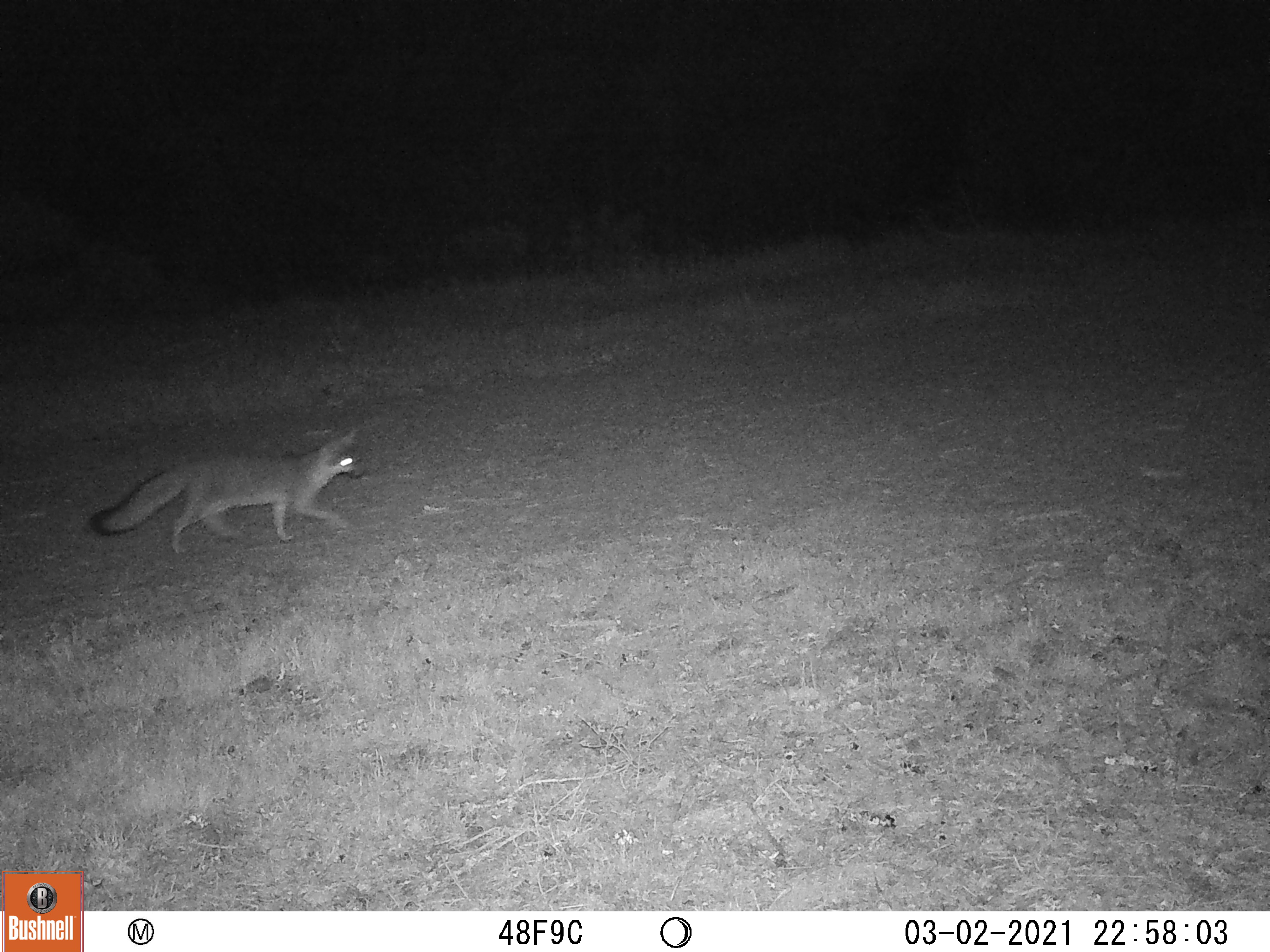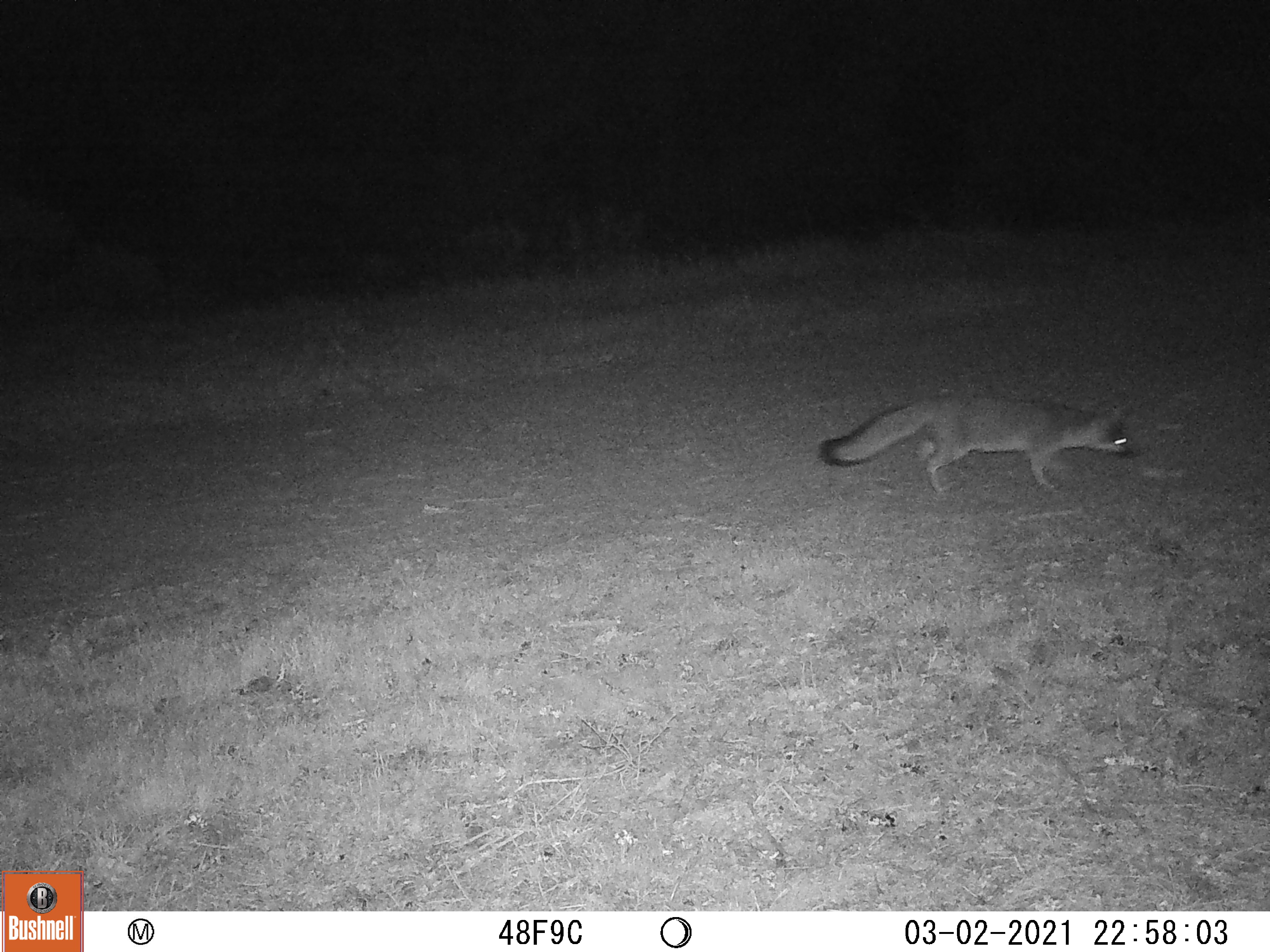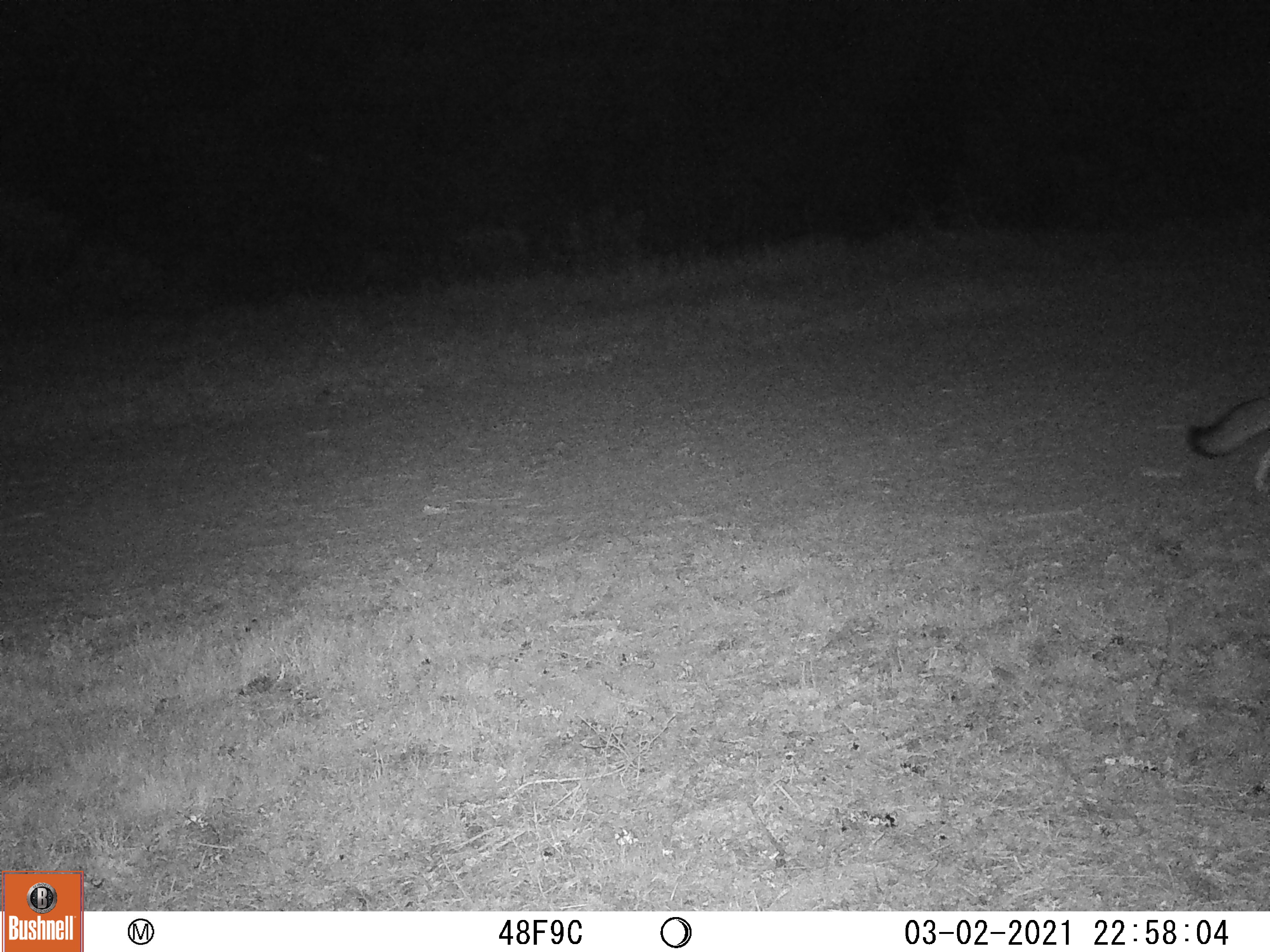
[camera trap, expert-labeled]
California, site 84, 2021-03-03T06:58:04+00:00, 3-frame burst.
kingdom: Animalia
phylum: Chordata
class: Mammalia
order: Carnivora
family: Canidae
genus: Urocyon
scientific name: Urocyon cinereoargenteus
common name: gray fox